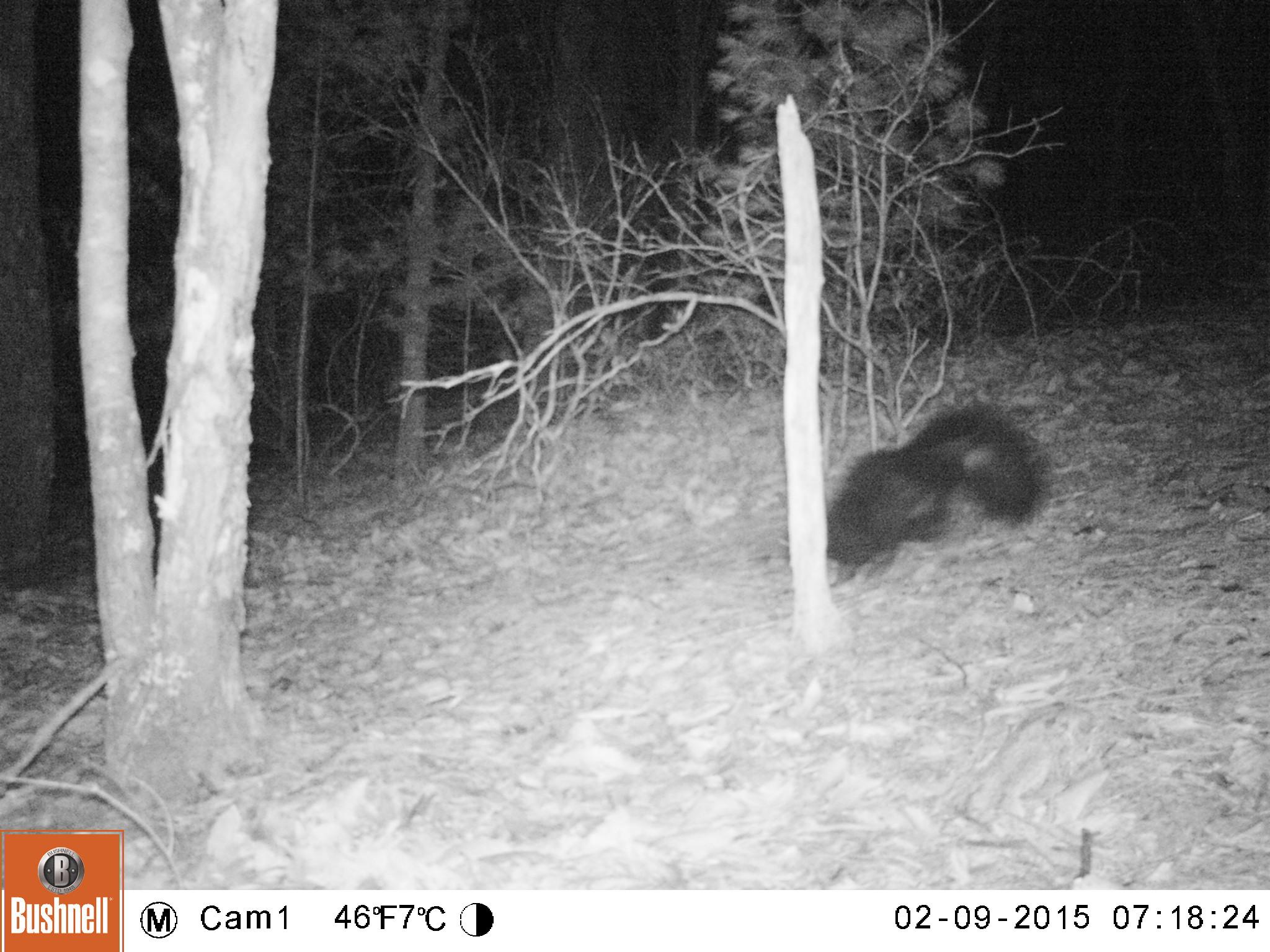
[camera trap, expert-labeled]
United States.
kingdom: Animalia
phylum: Chordata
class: Mammalia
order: Carnivora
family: Mephitidae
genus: Mephitis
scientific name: Mephitis mephitis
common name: striped skunk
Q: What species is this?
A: Striped Skunk (Mephitis mephitis).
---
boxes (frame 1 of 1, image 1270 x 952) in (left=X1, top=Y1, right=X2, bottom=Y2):
Striped Skunk: (left=815, top=393, right=1060, bottom=577)